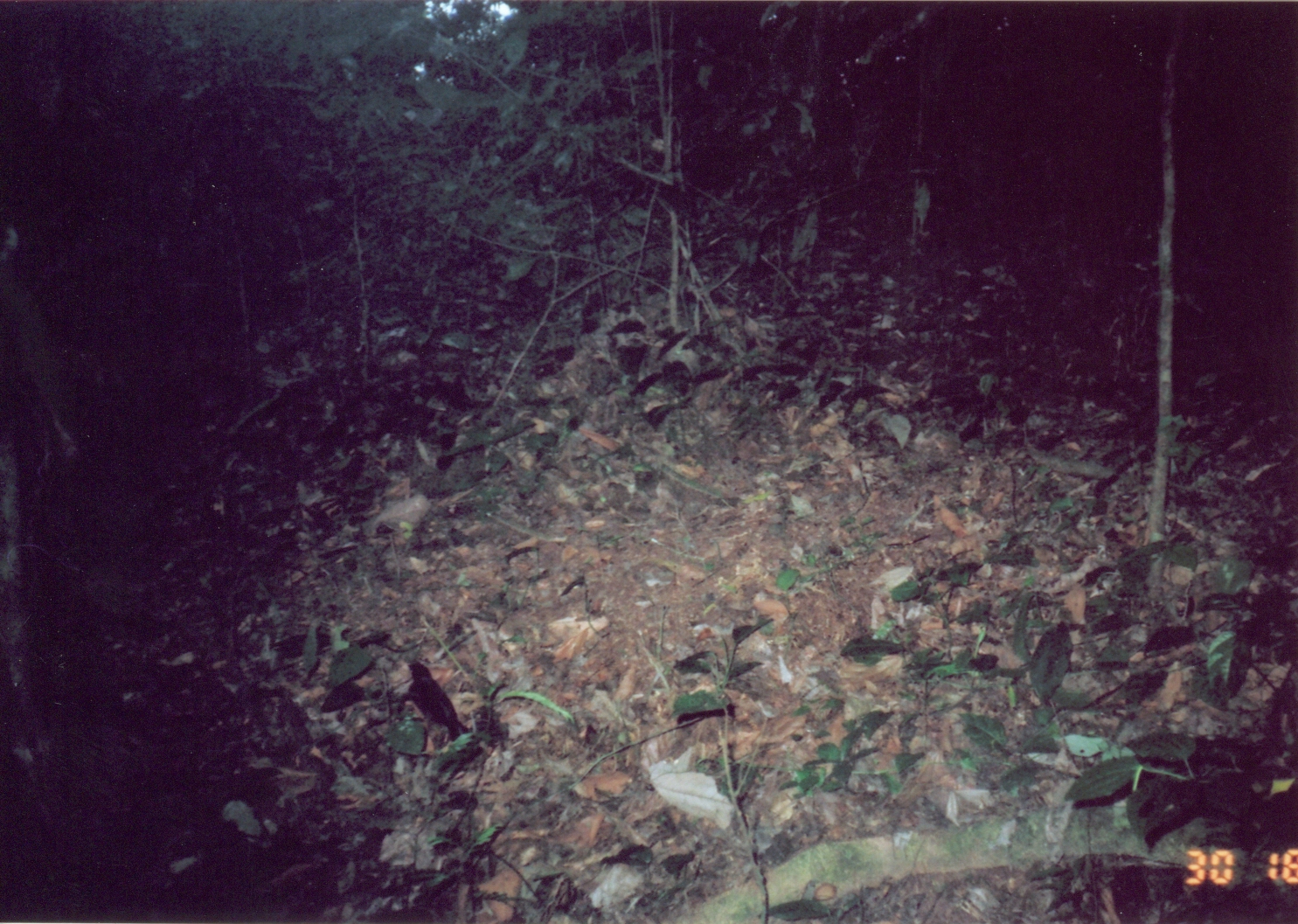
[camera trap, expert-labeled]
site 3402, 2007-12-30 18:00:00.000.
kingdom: Animalia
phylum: Chordata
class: Aves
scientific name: Aves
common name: bird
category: unknown bird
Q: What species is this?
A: Unknown bird (bird) (Aves).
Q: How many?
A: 1.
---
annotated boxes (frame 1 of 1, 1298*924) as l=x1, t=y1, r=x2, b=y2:
unknown bird: l=400, t=658, r=472, b=741